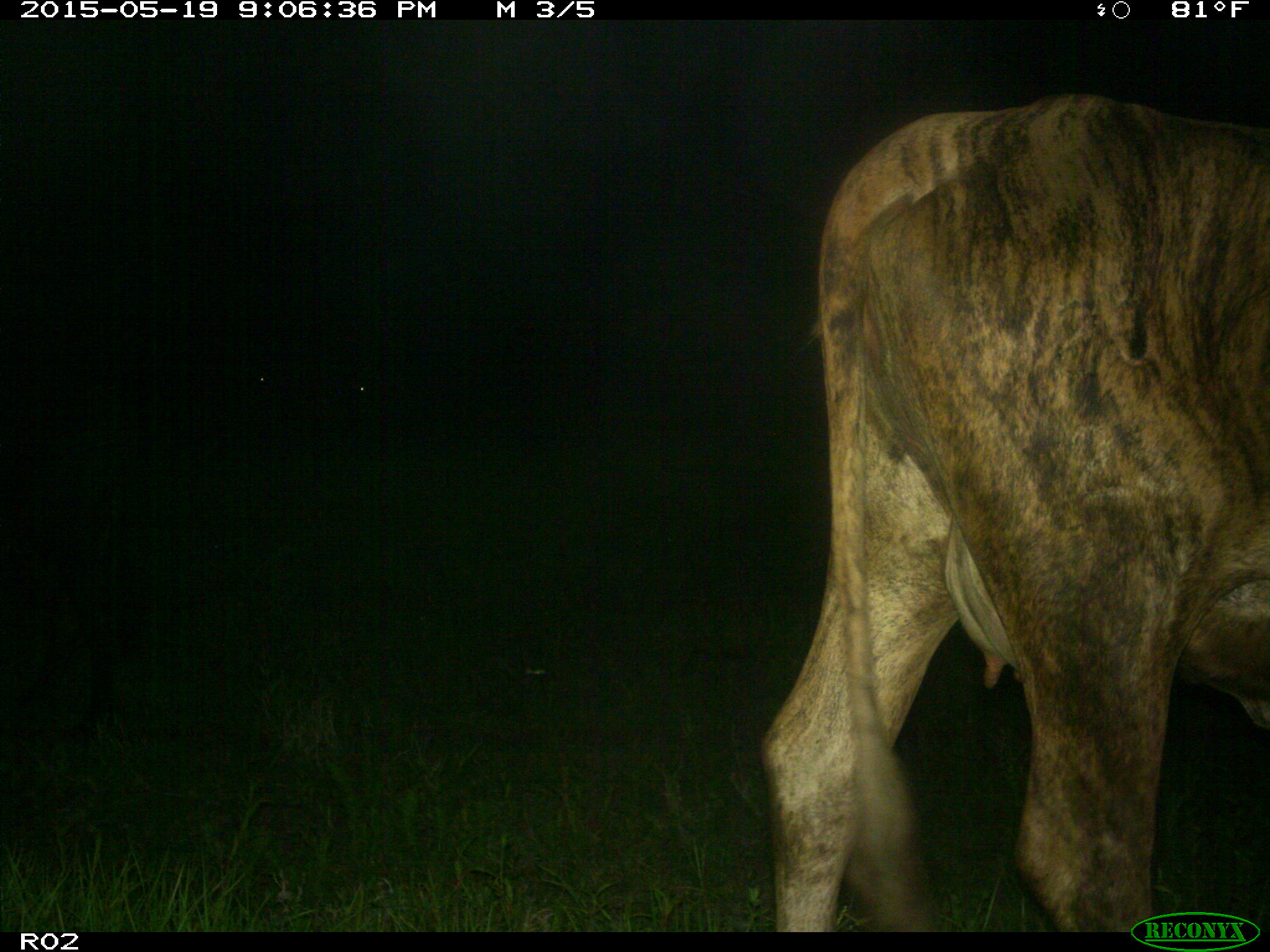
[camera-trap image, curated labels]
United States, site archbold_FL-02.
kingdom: Animalia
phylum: Chordata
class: Mammalia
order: Artiodactyla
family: Bovidae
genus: Bos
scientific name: Bos taurus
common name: domestic cow